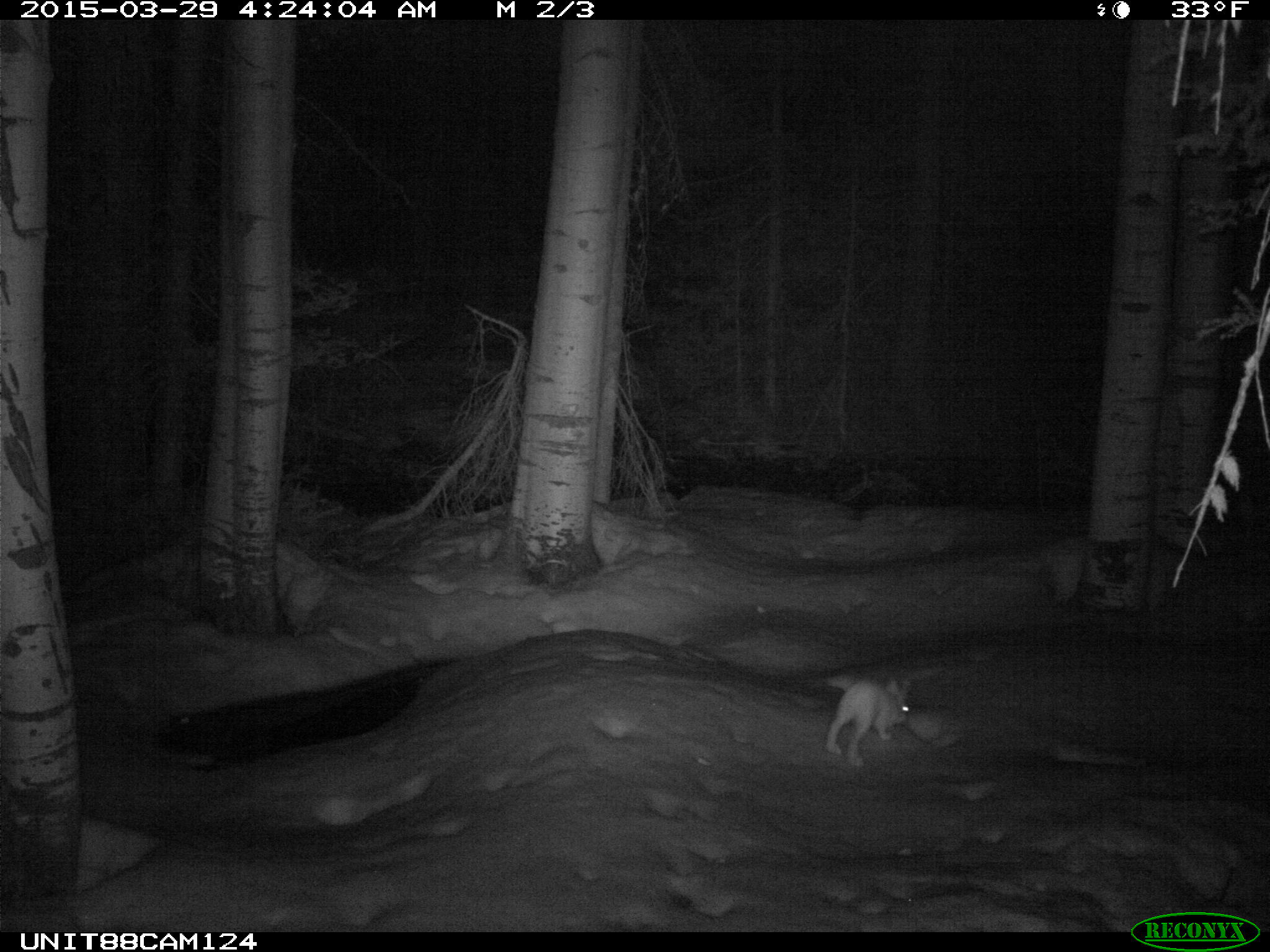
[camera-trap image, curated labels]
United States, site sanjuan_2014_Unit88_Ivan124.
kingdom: Animalia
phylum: Chordata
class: Mammalia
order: Lagomorpha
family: Leporidae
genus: Lepus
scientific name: Lepus americanus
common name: snowshoe hare